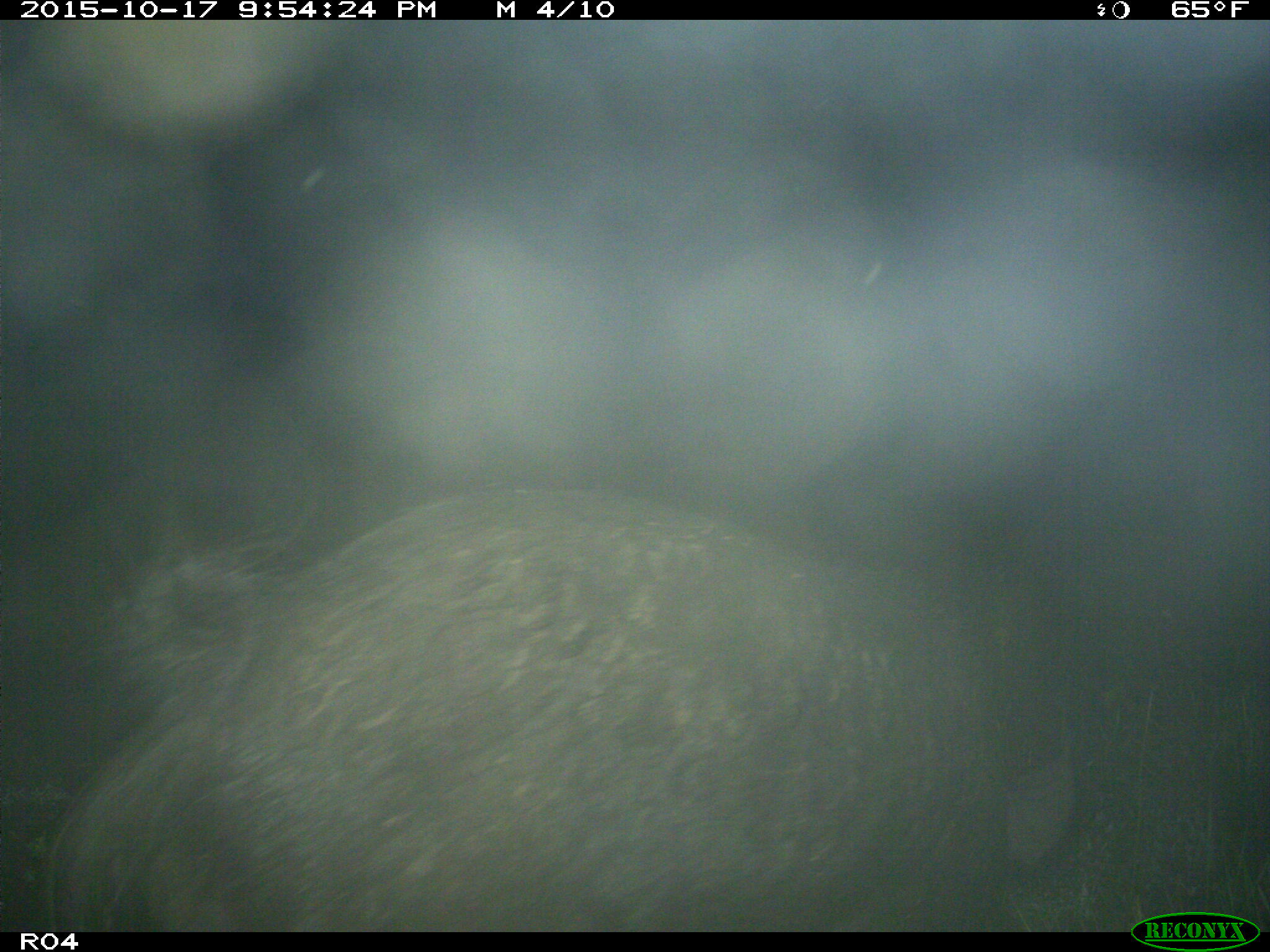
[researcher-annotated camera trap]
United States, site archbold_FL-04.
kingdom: Animalia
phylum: Chordata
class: Mammalia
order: Artiodactyla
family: Suidae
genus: Sus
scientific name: Sus scrofa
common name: wild boar